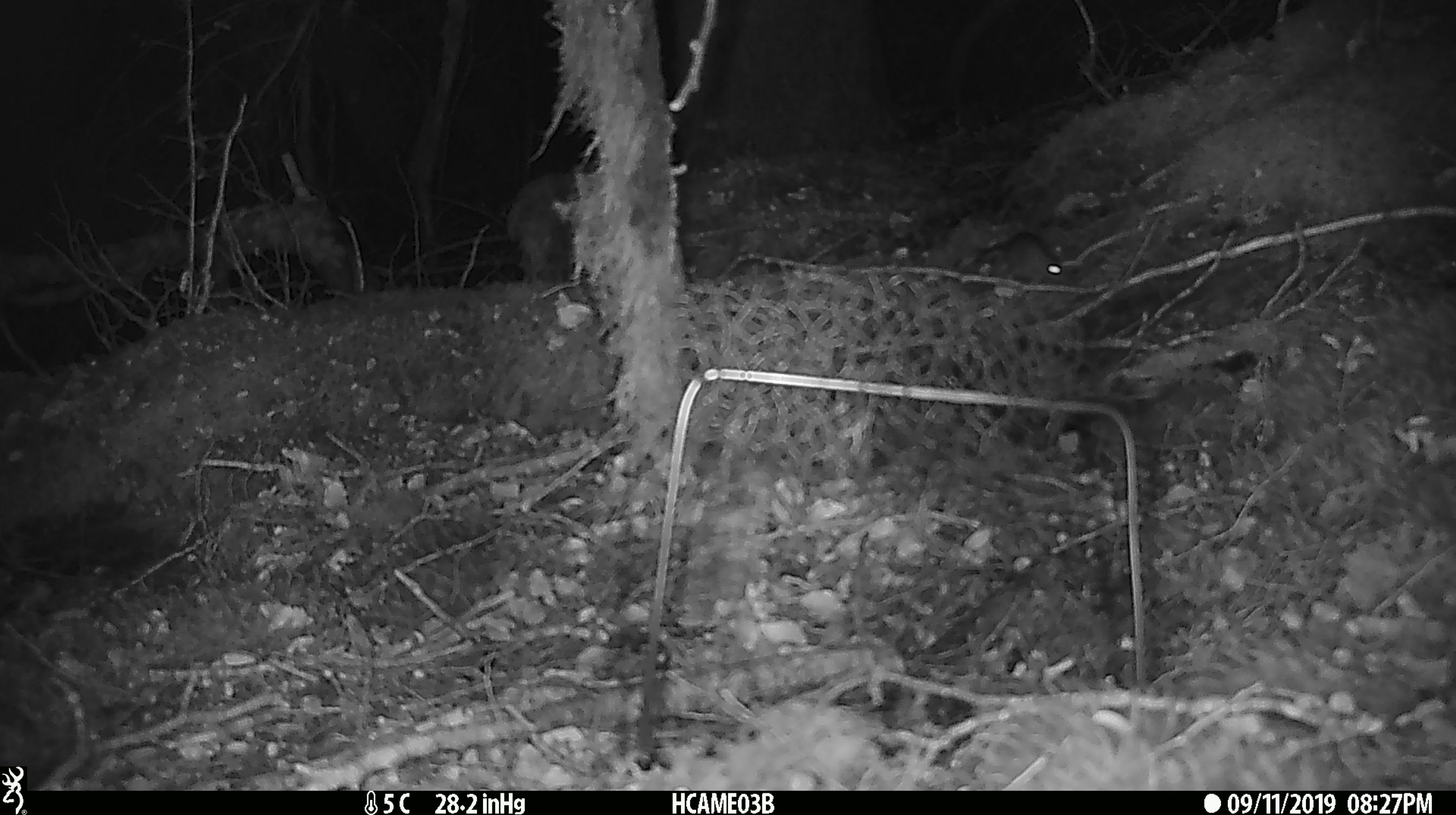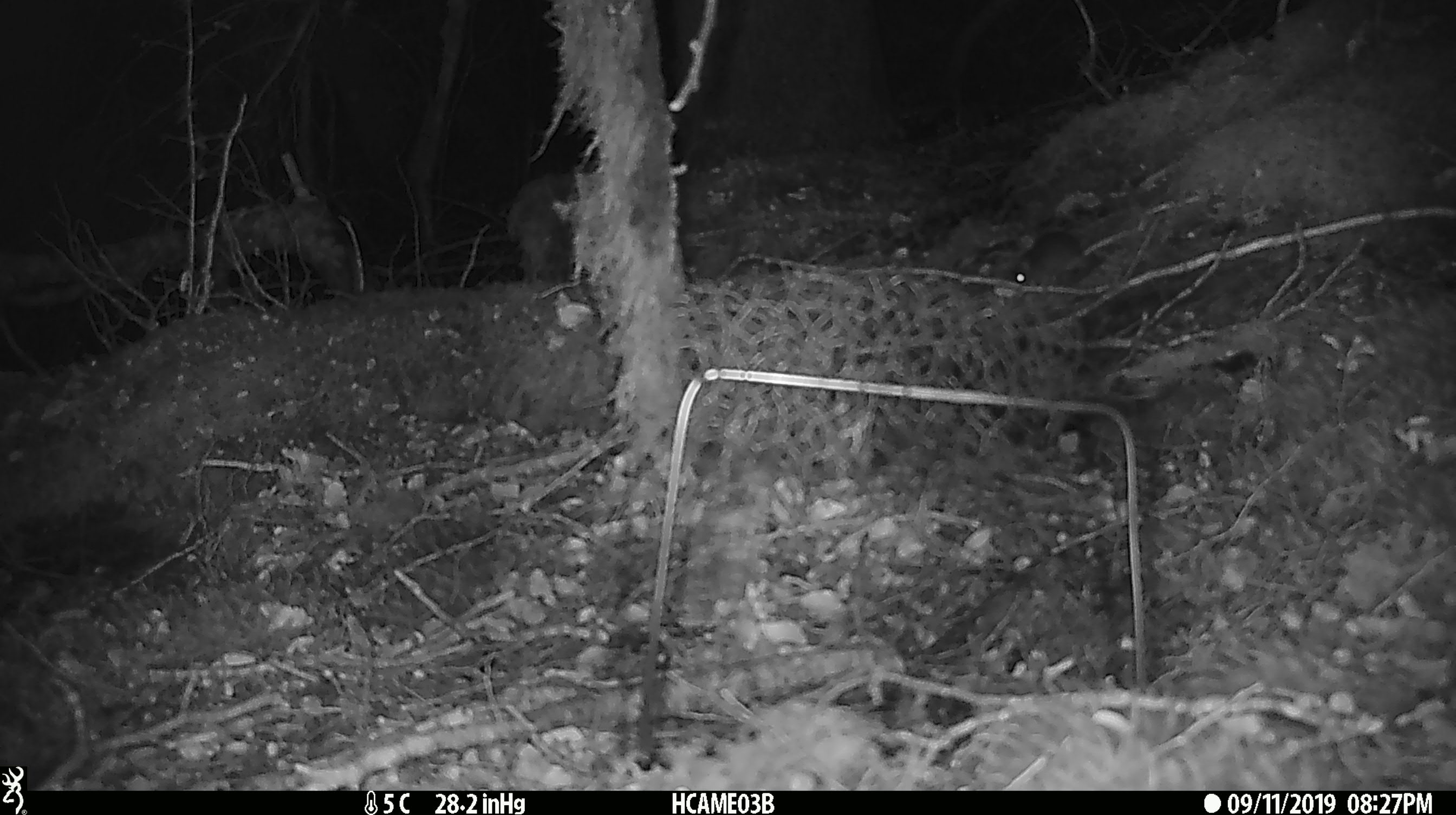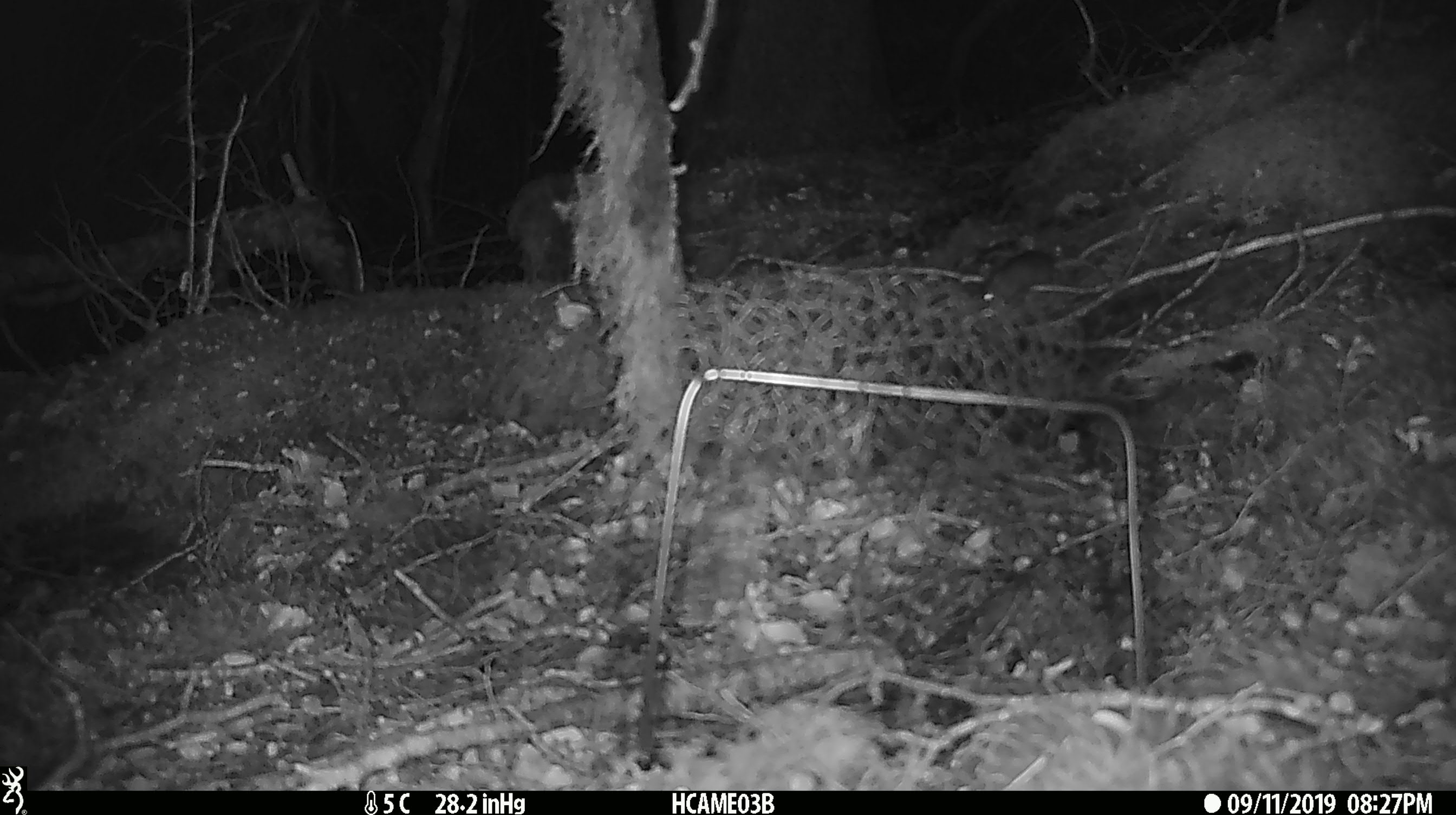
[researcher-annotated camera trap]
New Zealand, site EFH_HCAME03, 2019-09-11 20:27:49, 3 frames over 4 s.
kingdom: Animalia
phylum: Chordata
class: Mammalia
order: Rodentia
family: Muridae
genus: Mus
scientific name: Mus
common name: mouse